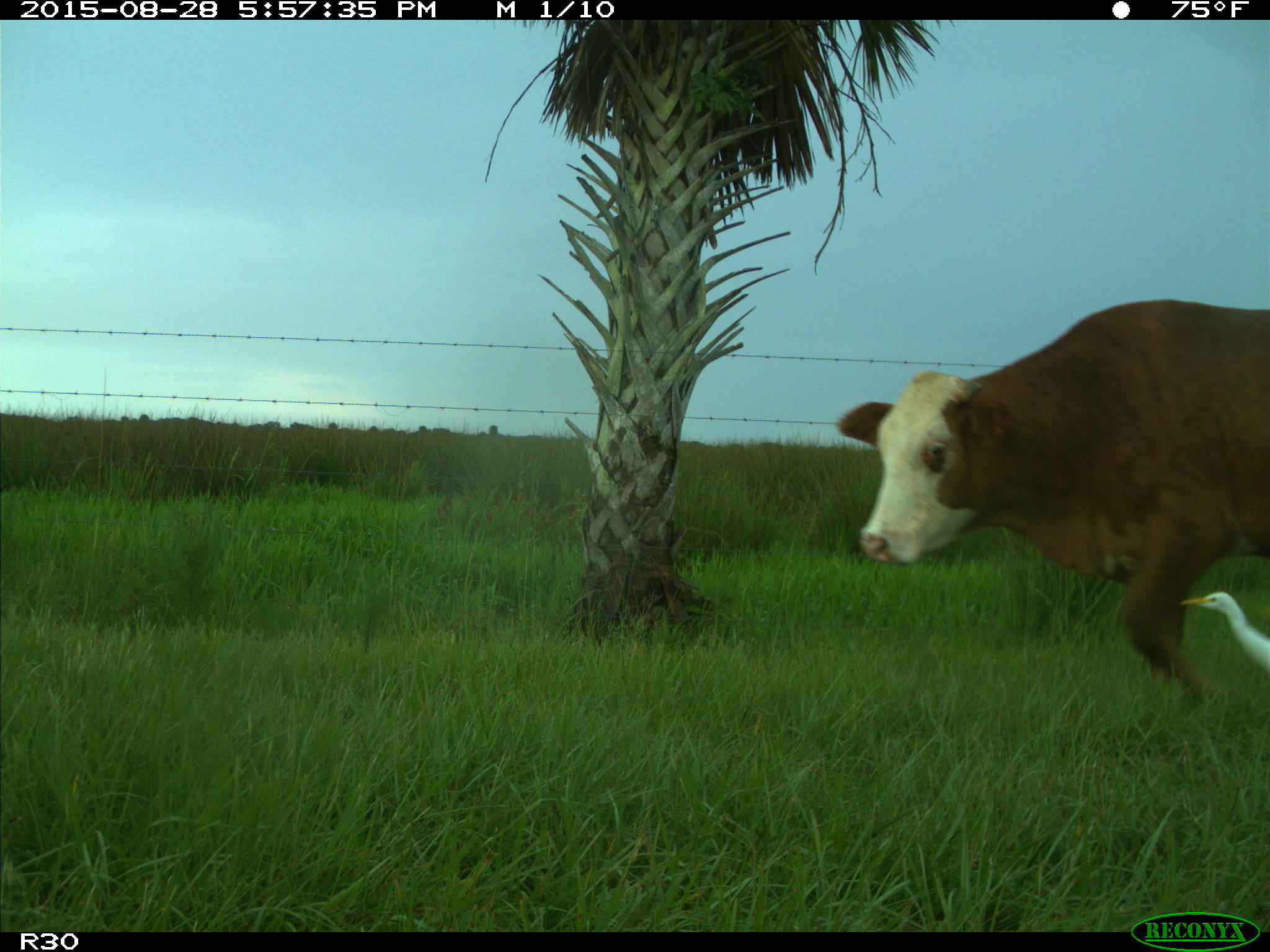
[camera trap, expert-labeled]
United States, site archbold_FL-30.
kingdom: Animalia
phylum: Chordata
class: Mammalia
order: Artiodactyla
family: Bovidae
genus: Bos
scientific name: Bos taurus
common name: domestic cow